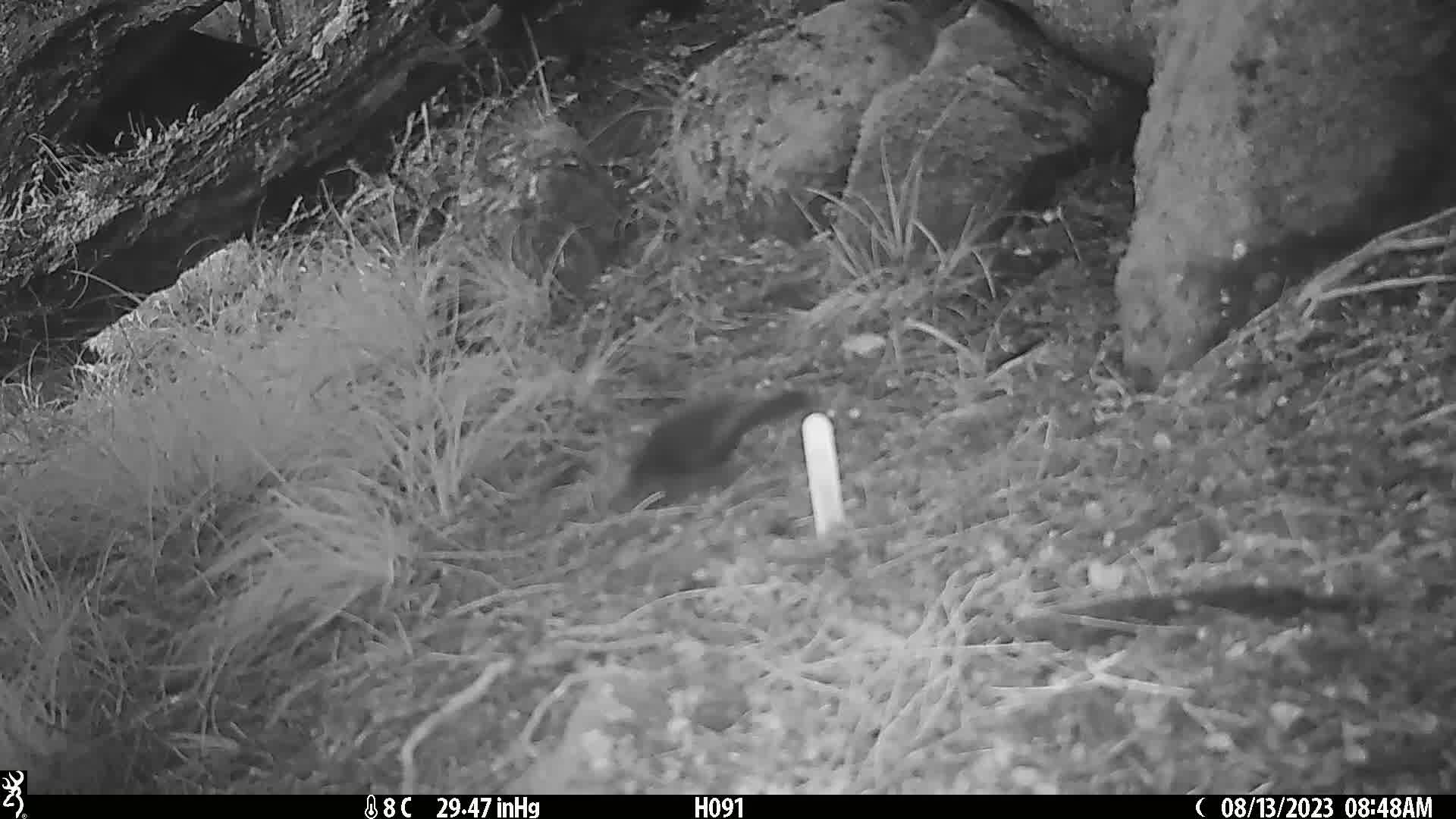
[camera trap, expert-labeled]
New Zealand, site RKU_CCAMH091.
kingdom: Animalia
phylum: Chordata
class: Aves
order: Passeriformes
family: Turdidae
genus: Turdus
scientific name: Turdus merula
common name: eurasian blackbird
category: blackbird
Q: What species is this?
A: Blackbird (eurasian blackbird) (Turdus merula).